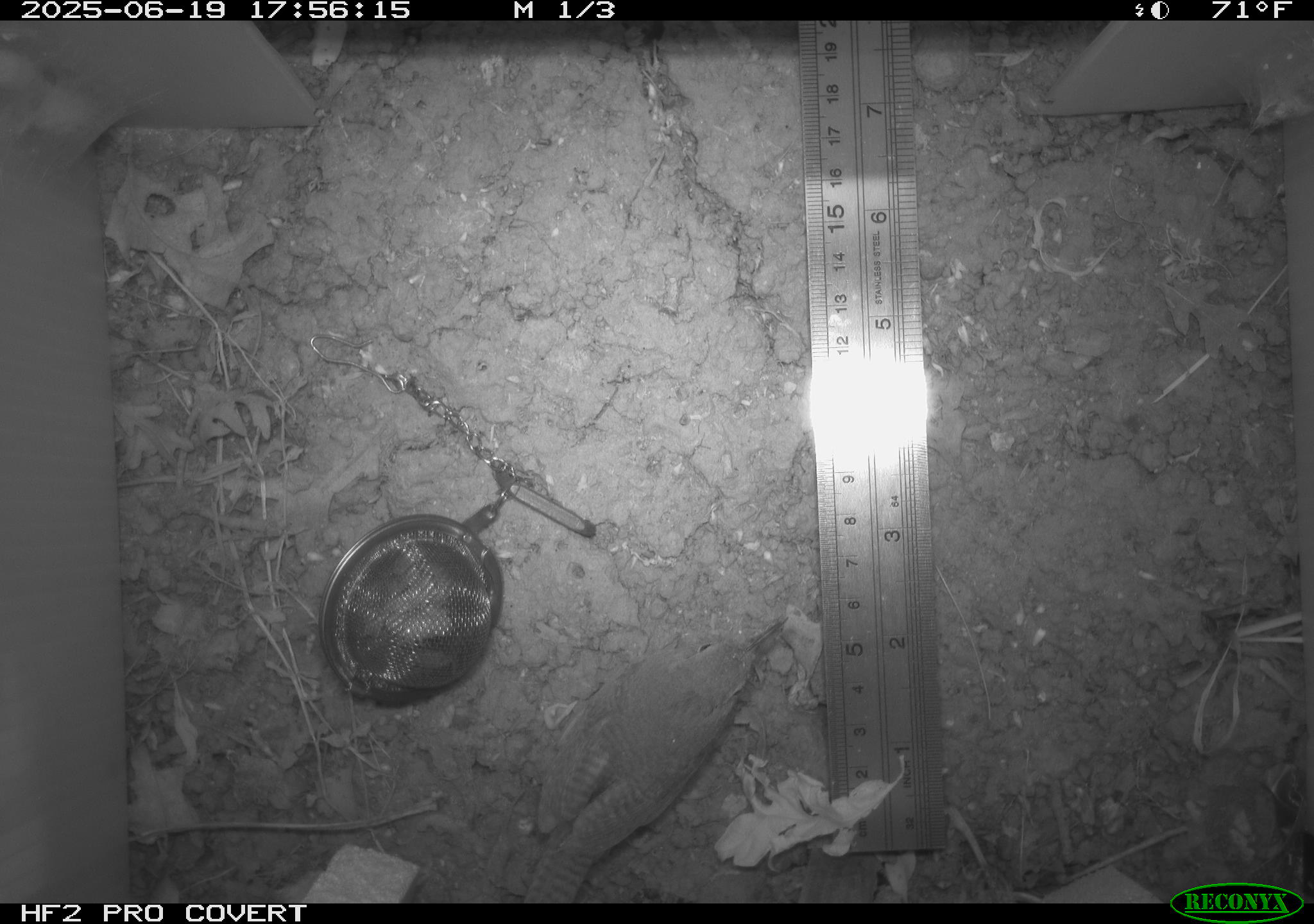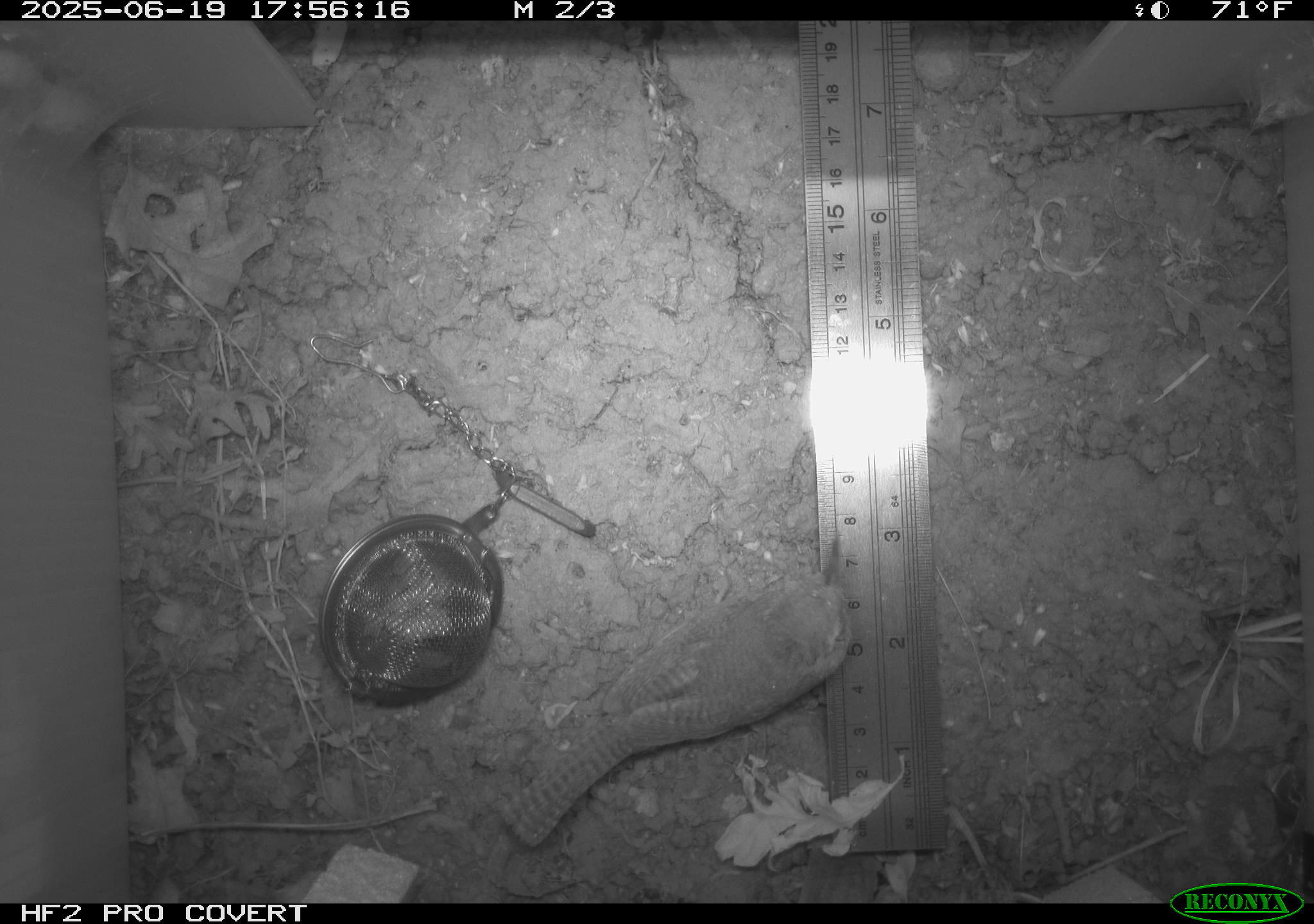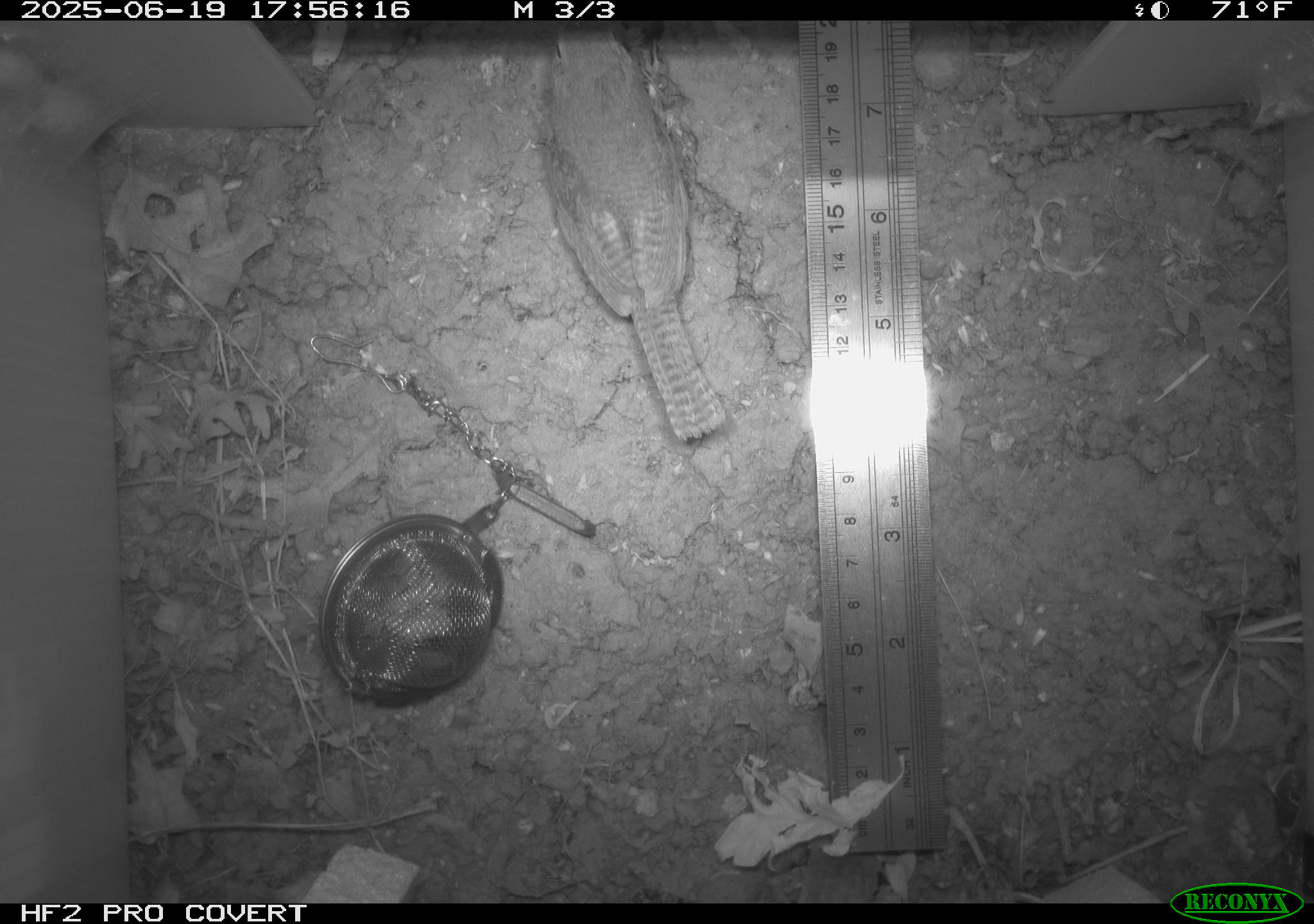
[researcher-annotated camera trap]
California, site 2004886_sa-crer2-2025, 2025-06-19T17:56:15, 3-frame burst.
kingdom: Animalia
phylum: Chordata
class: Aves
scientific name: Aves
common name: bird